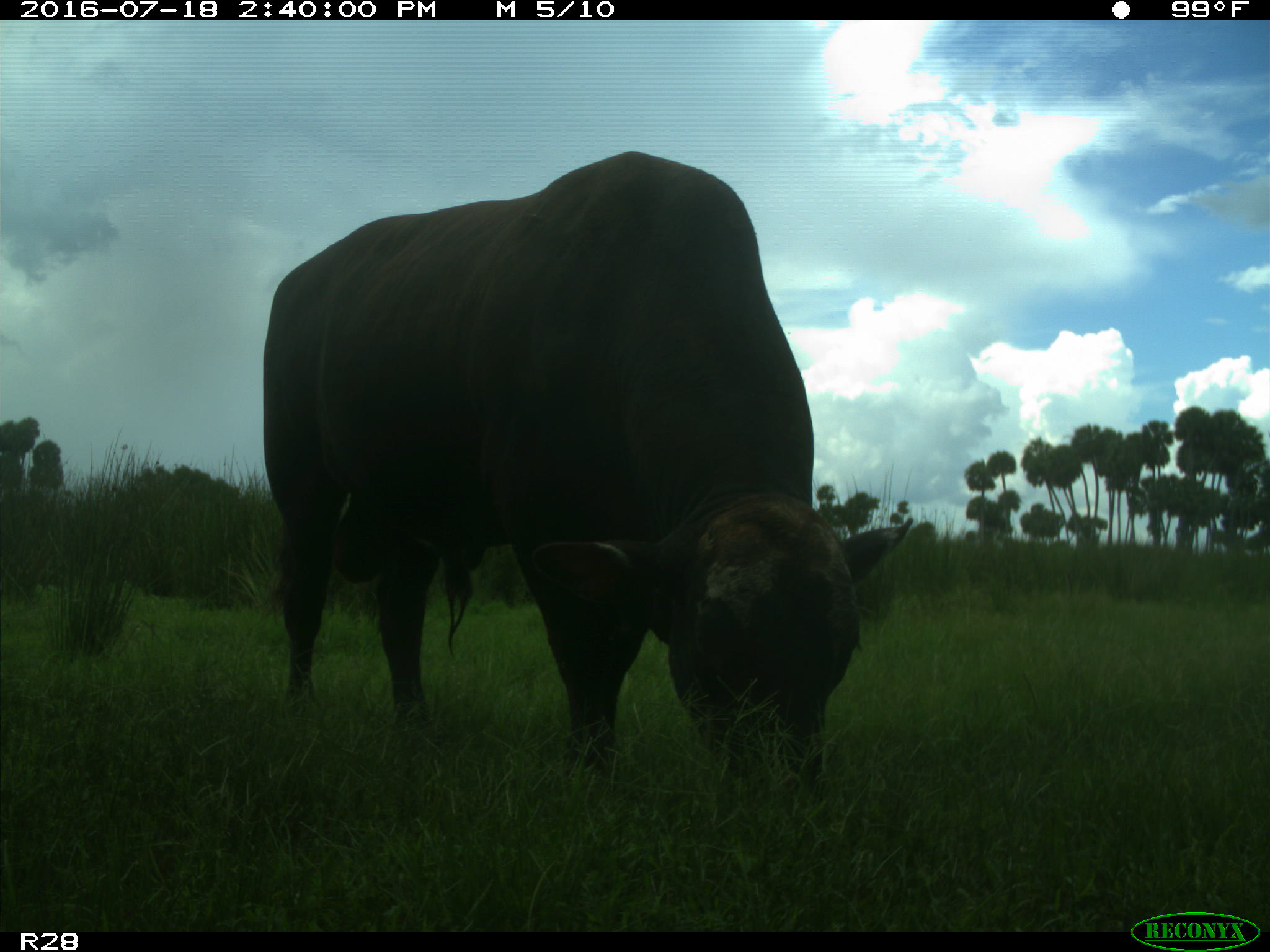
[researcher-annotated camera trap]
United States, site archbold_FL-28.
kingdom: Animalia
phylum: Chordata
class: Mammalia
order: Artiodactyla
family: Bovidae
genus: Bos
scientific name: Bos taurus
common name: domestic cow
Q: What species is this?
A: Bos taurus (domestic cow).